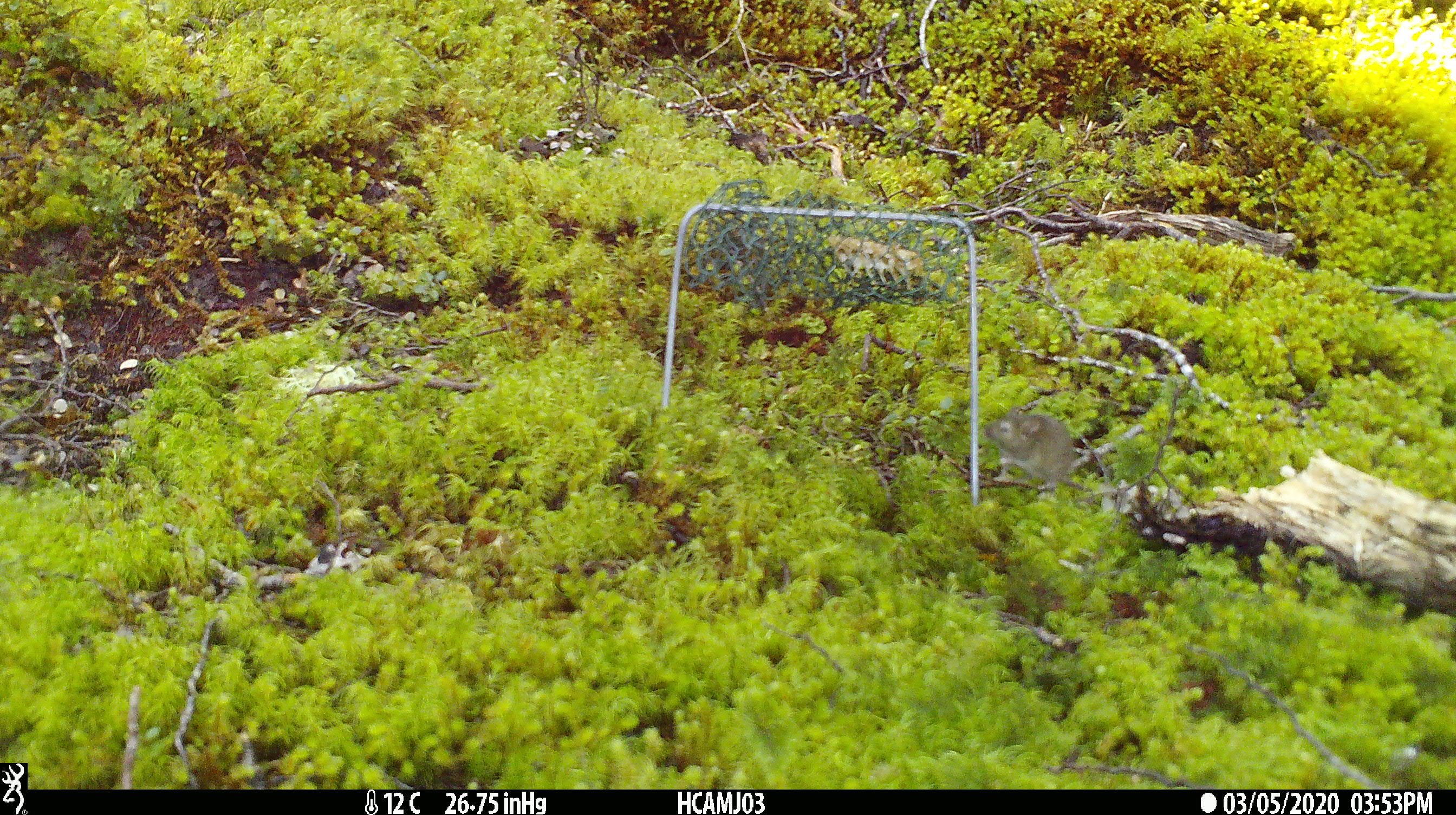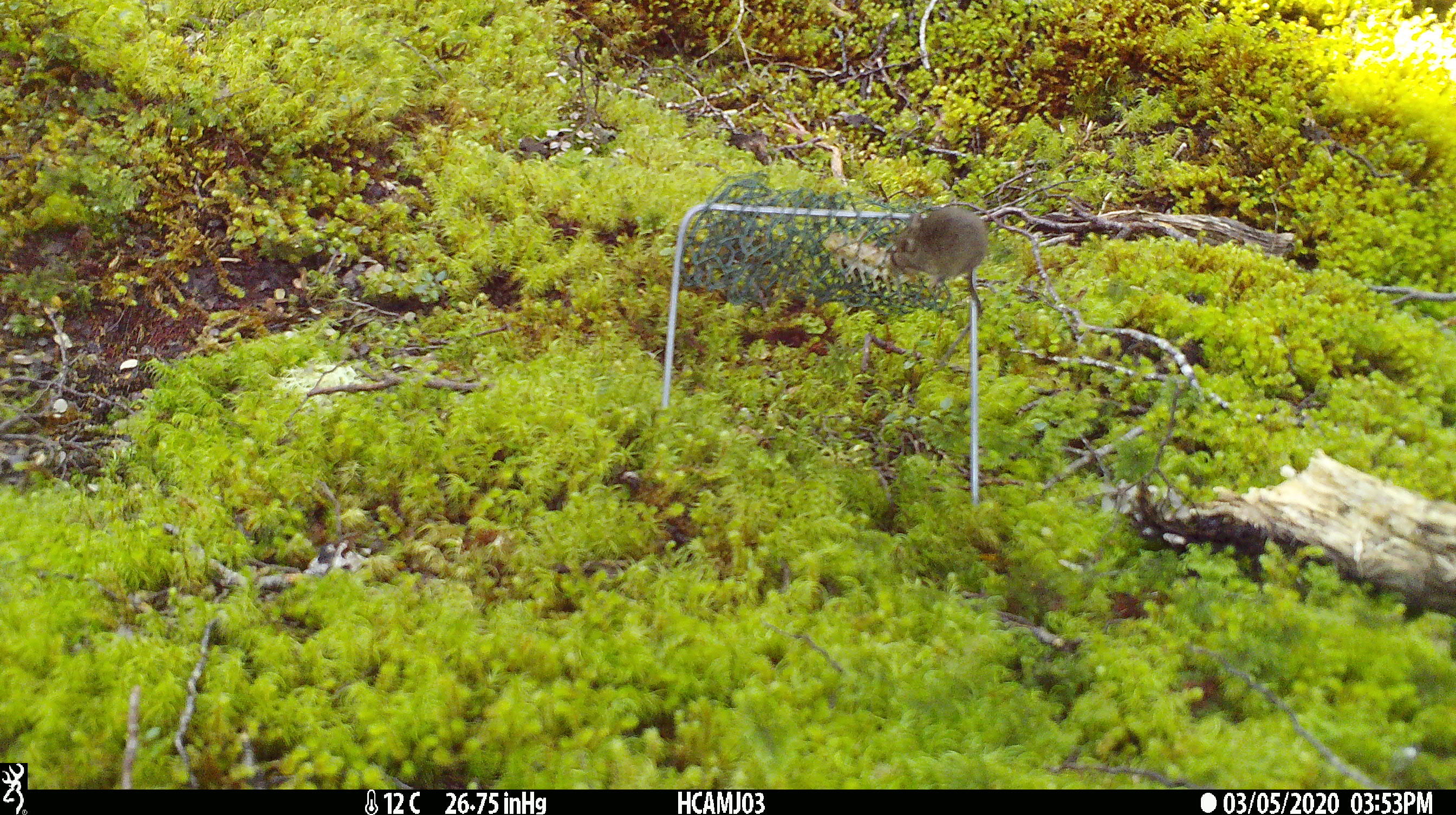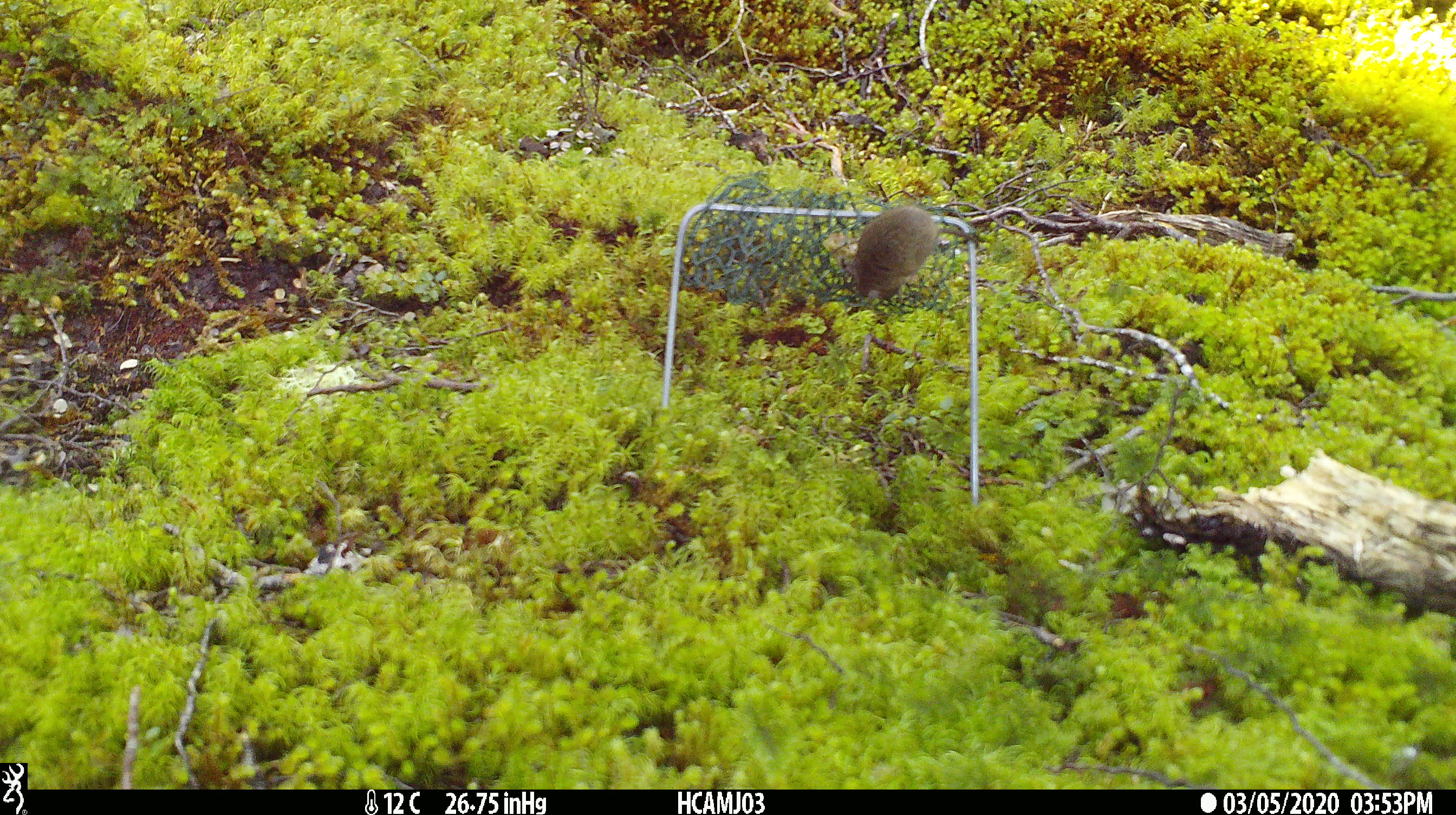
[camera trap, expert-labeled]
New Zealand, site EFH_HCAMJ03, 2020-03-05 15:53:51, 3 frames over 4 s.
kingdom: Animalia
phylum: Chordata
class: Mammalia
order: Rodentia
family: Muridae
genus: Mus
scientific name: Mus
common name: mouse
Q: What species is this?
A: Mouse (Mus).